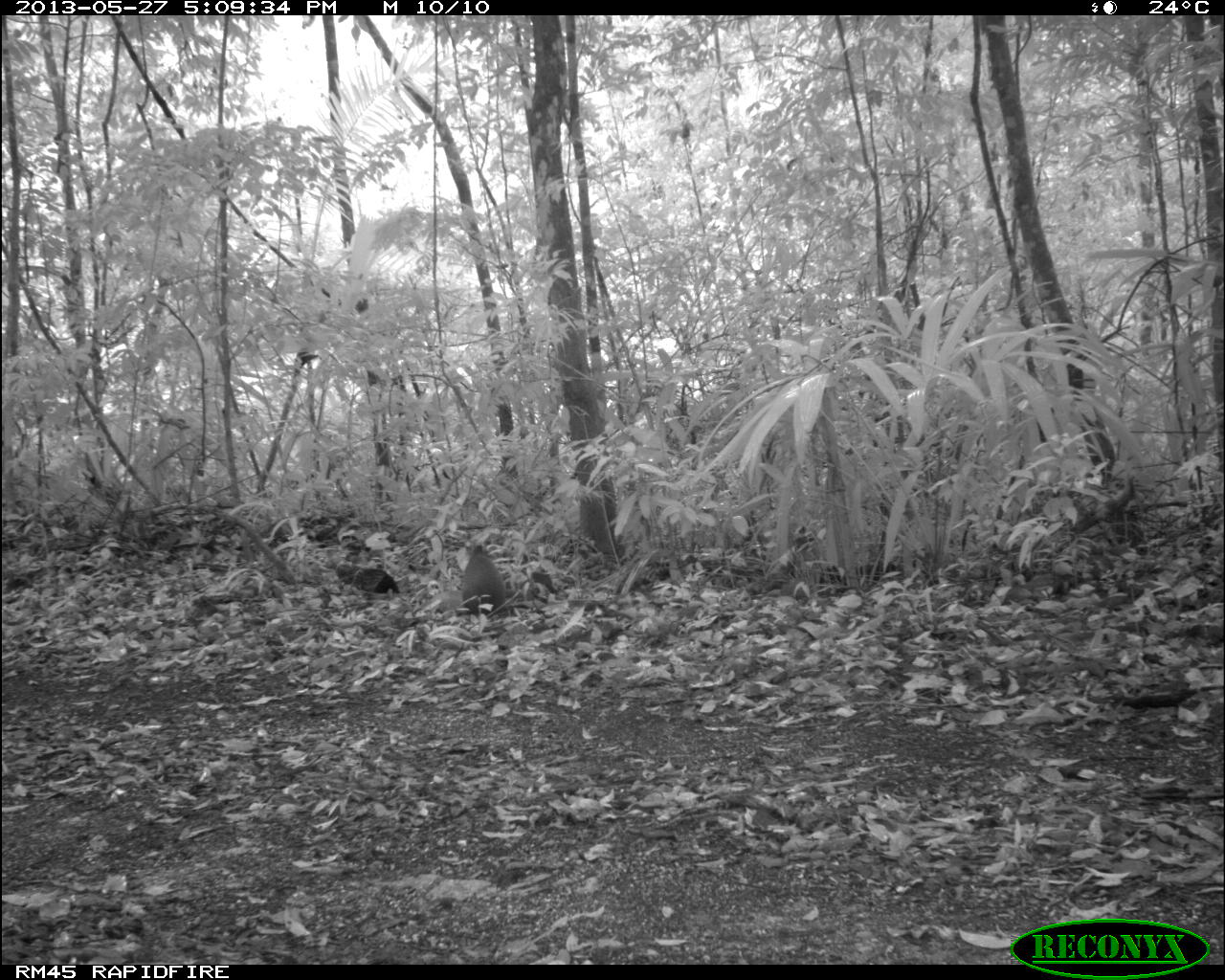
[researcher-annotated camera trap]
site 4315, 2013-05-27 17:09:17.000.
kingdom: Animalia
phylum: Chordata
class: Mammalia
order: Rodentia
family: Dasyproctidae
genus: Dasyprocta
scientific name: Dasyprocta punctata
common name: central american agouti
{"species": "Dasyprocta punctata (central american agouti)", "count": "1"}